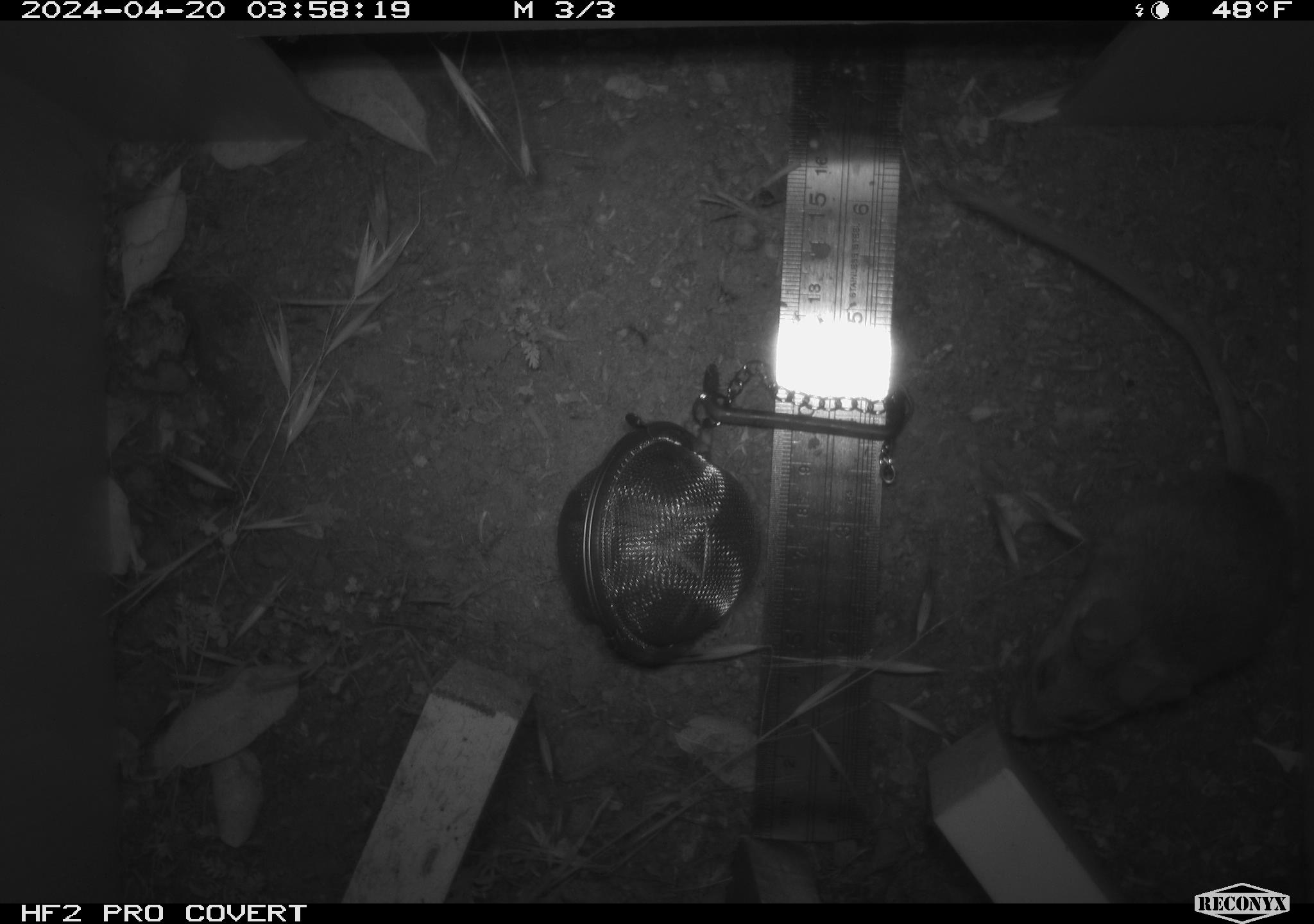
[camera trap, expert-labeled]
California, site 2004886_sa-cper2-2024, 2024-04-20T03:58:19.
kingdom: Animalia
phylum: Chordata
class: Mammalia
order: Rodentia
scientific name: Rodentia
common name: rodent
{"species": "rodent (Rodentia)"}